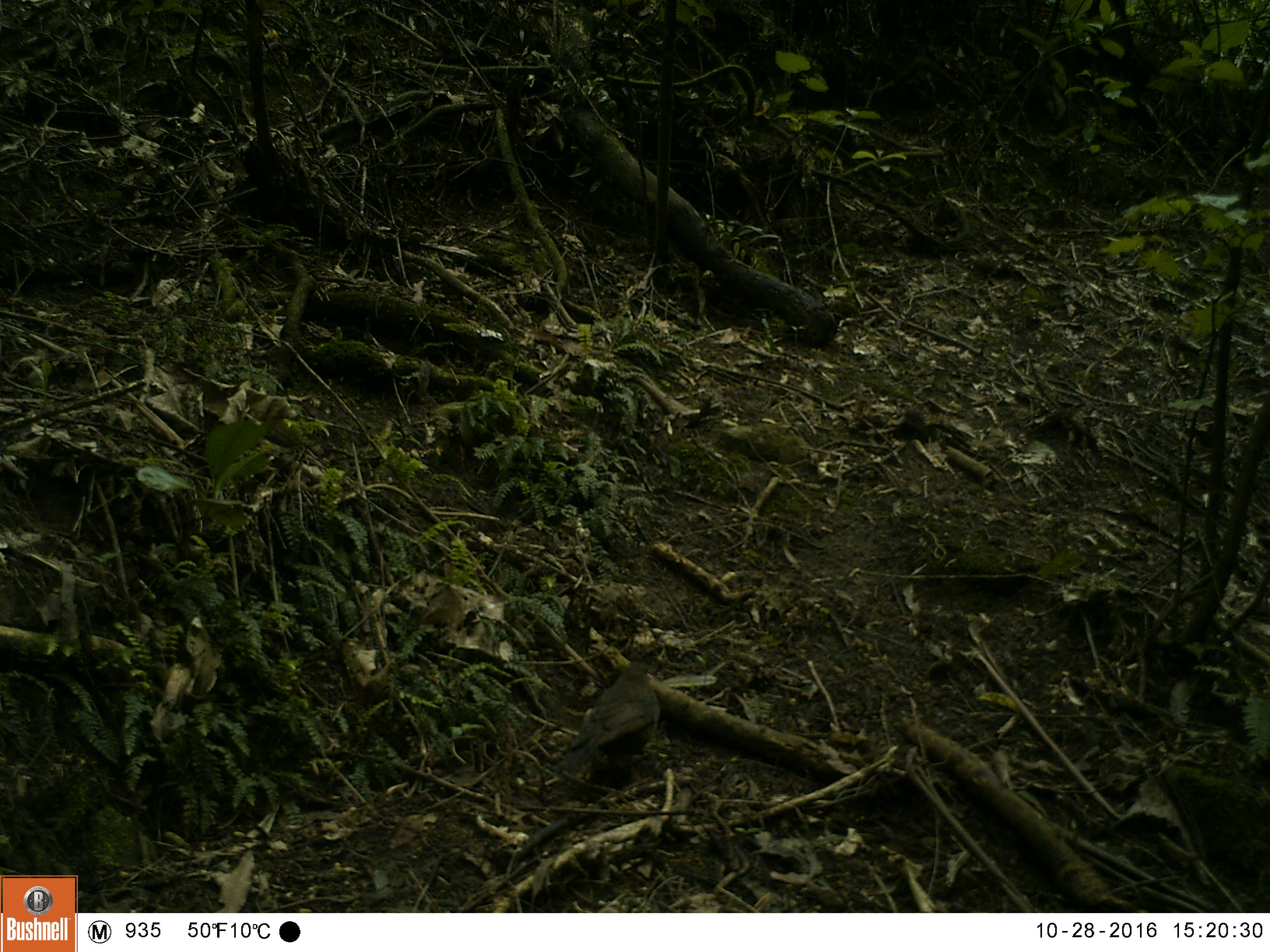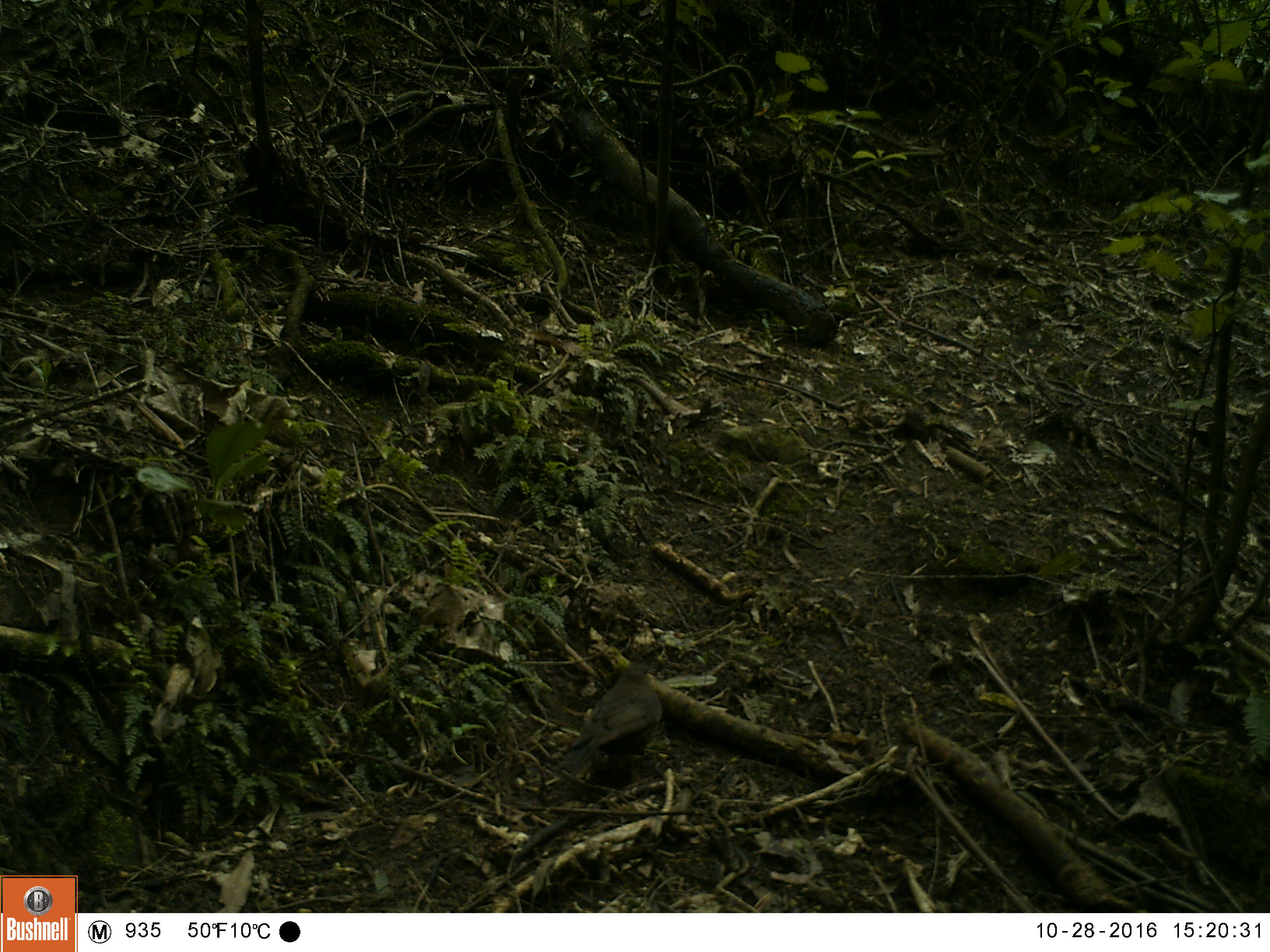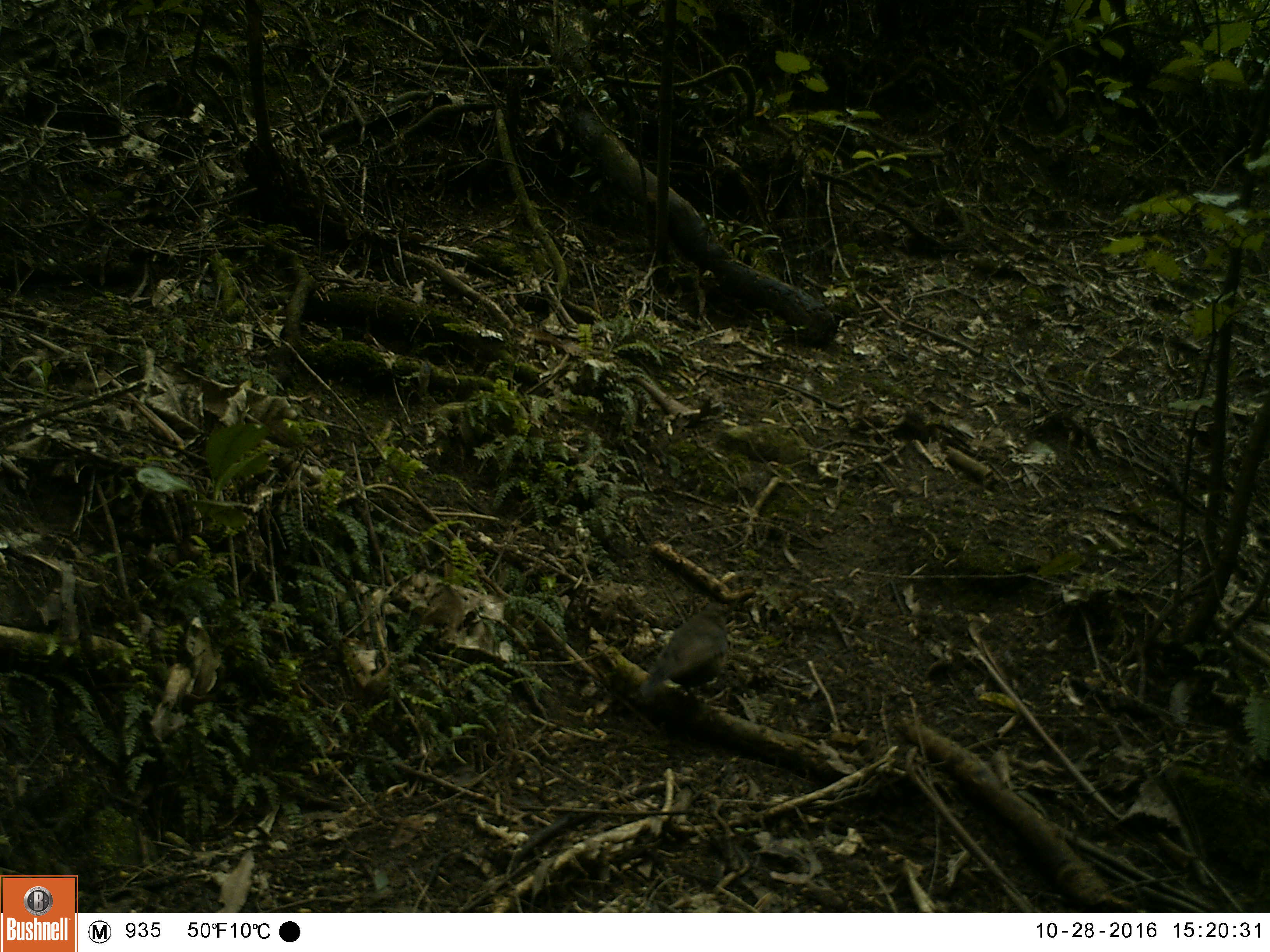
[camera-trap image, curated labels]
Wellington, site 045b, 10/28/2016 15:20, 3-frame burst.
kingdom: Animalia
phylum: Chordata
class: Aves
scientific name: Aves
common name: bird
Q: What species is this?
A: Bird (Aves).